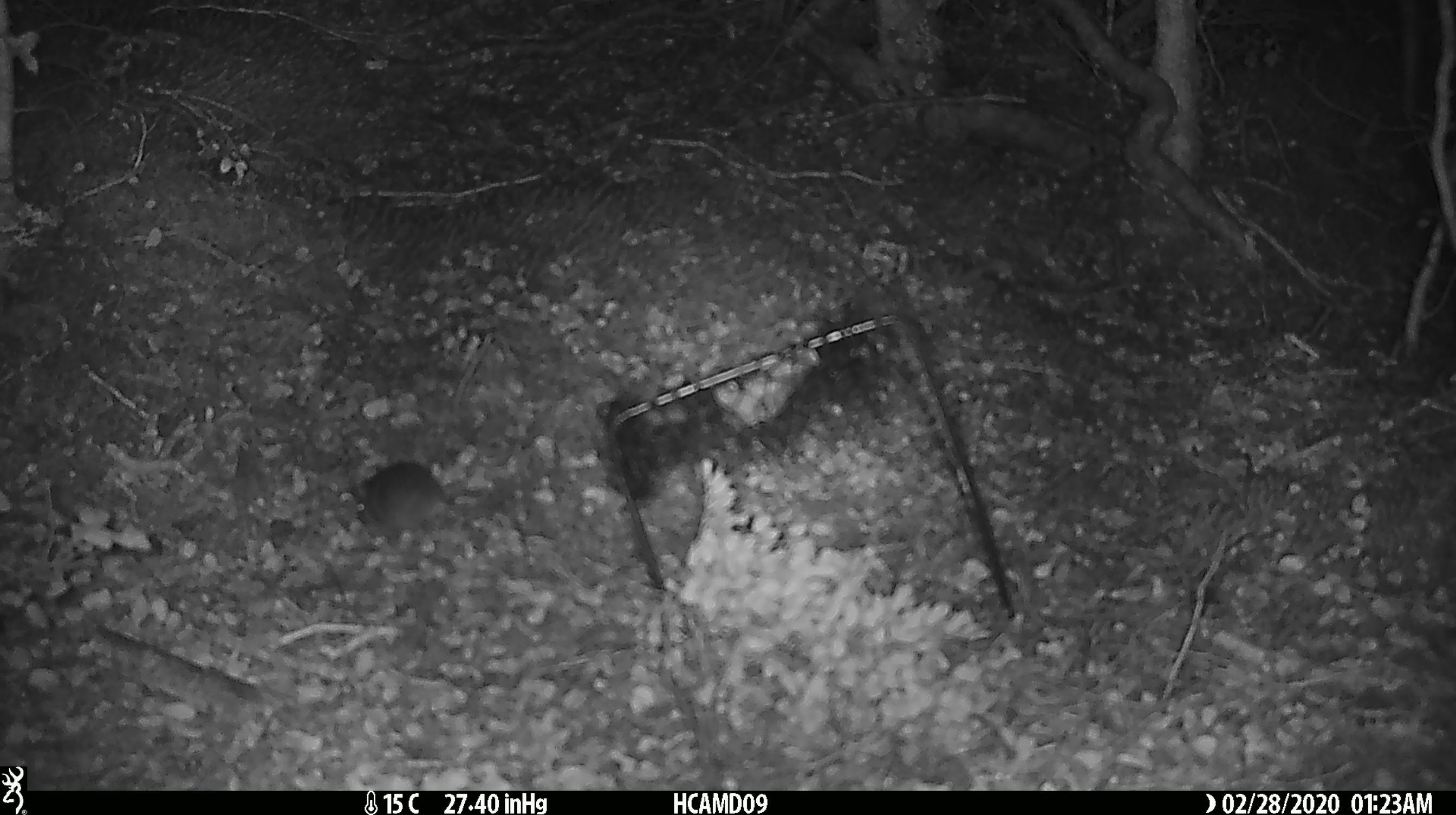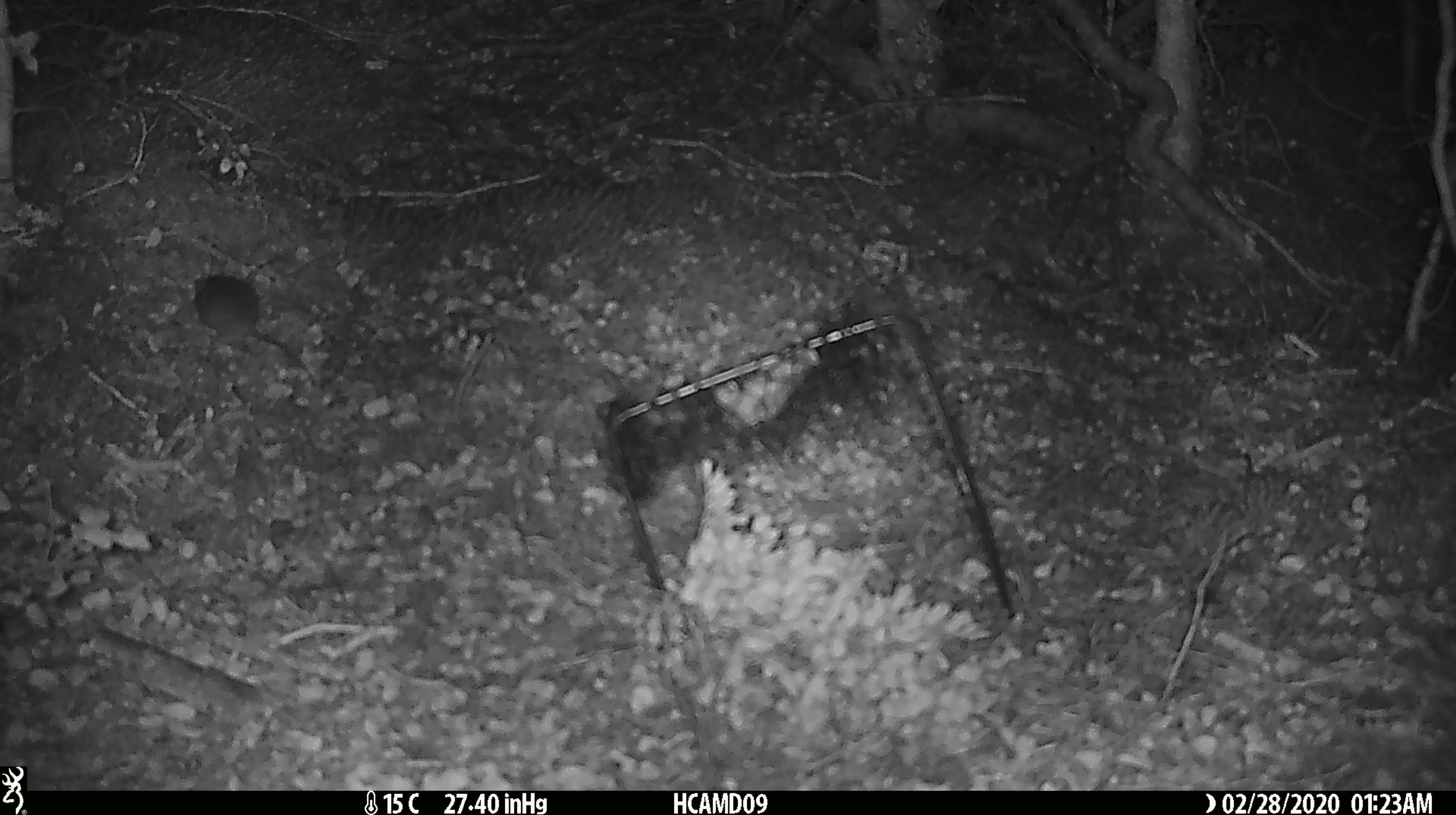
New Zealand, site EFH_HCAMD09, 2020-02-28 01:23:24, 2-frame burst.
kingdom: Animalia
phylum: Chordata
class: Mammalia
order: Rodentia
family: Muridae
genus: Mus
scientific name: Mus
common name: mouse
Mouse (Mus).